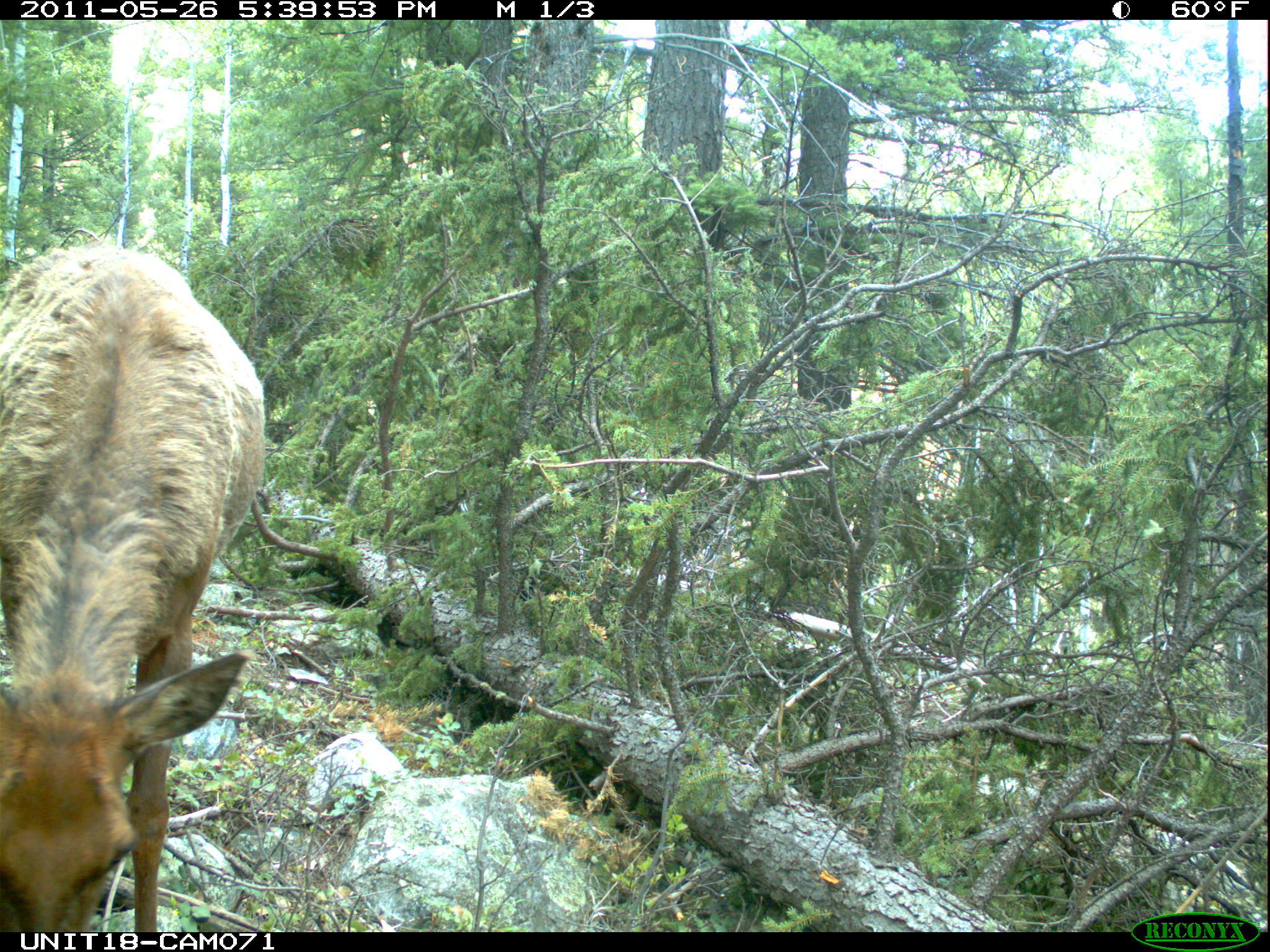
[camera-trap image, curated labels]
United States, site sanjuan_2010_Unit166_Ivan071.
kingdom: Animalia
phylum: Chordata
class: Mammalia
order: Artiodactyla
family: Cervidae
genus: Cervus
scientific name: Cervus elaphus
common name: red deer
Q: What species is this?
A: Cervus elaphus (red deer).